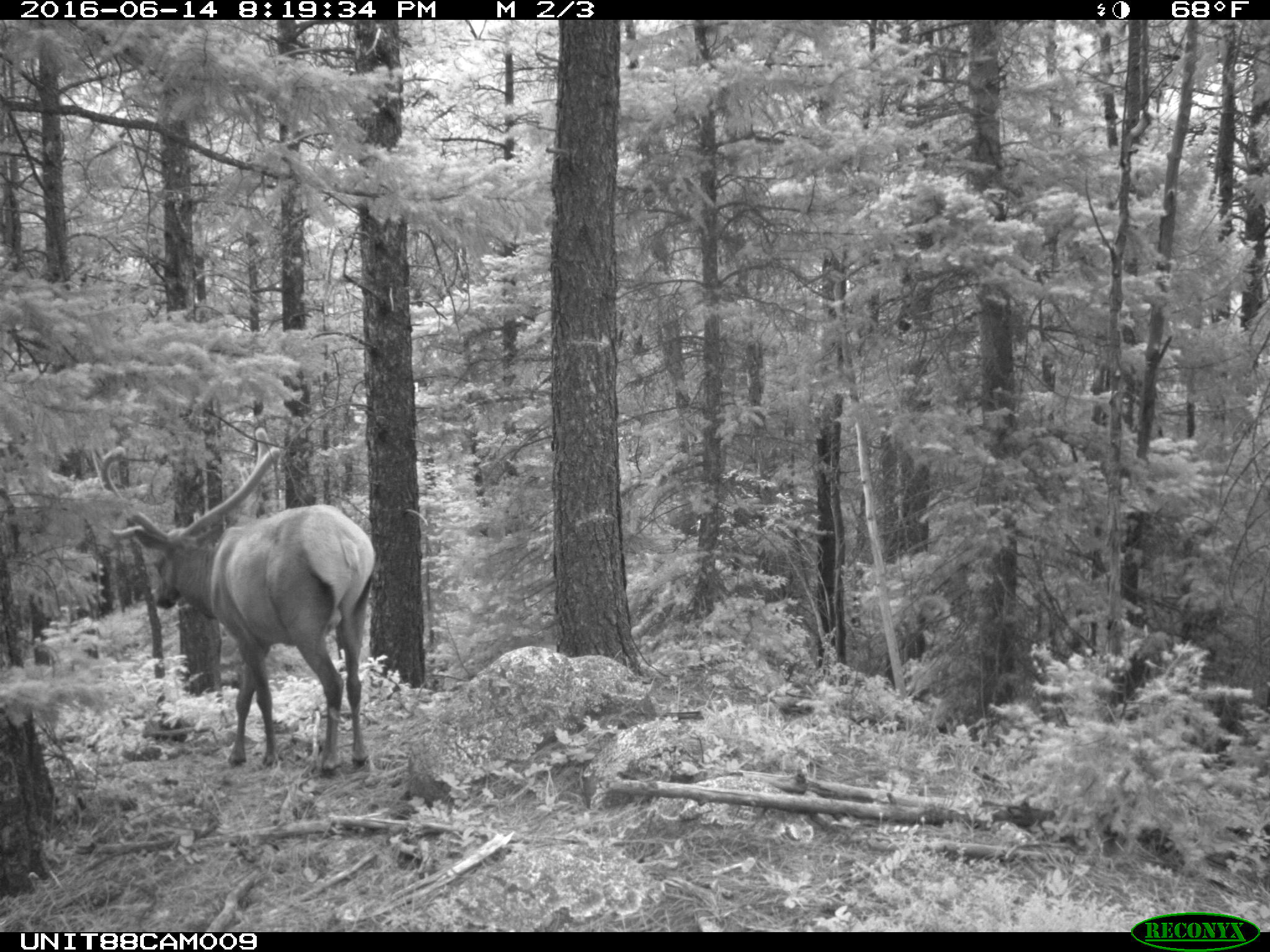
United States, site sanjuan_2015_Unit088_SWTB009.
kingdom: Animalia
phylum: Chordata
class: Mammalia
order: Artiodactyla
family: Cervidae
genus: Cervus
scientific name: Cervus elaphus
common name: red deer